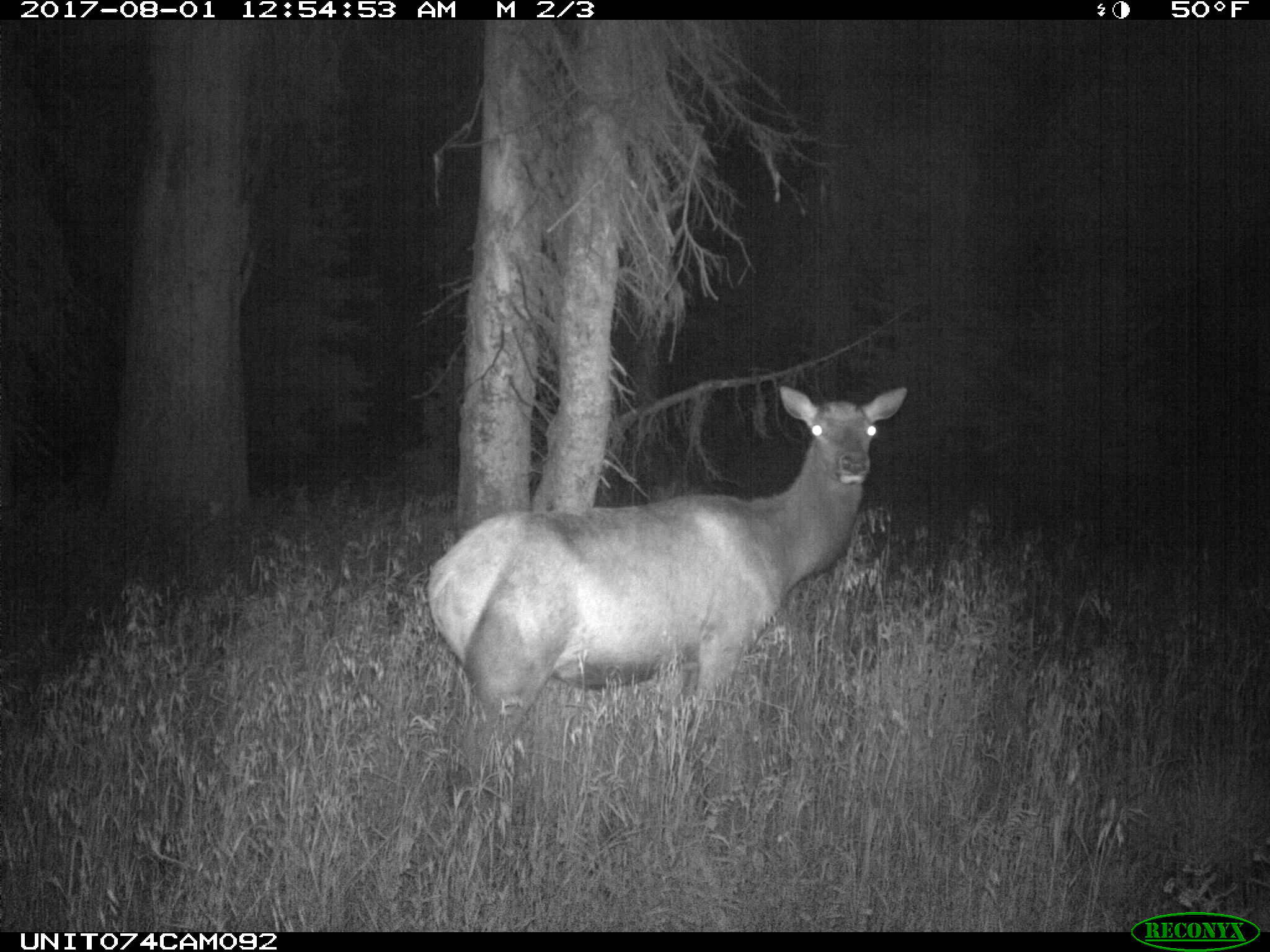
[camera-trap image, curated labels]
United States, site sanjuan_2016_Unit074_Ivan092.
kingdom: Animalia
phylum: Chordata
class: Mammalia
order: Artiodactyla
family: Cervidae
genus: Cervus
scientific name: Cervus elaphus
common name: red deer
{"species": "Cervus elaphus (red deer)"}